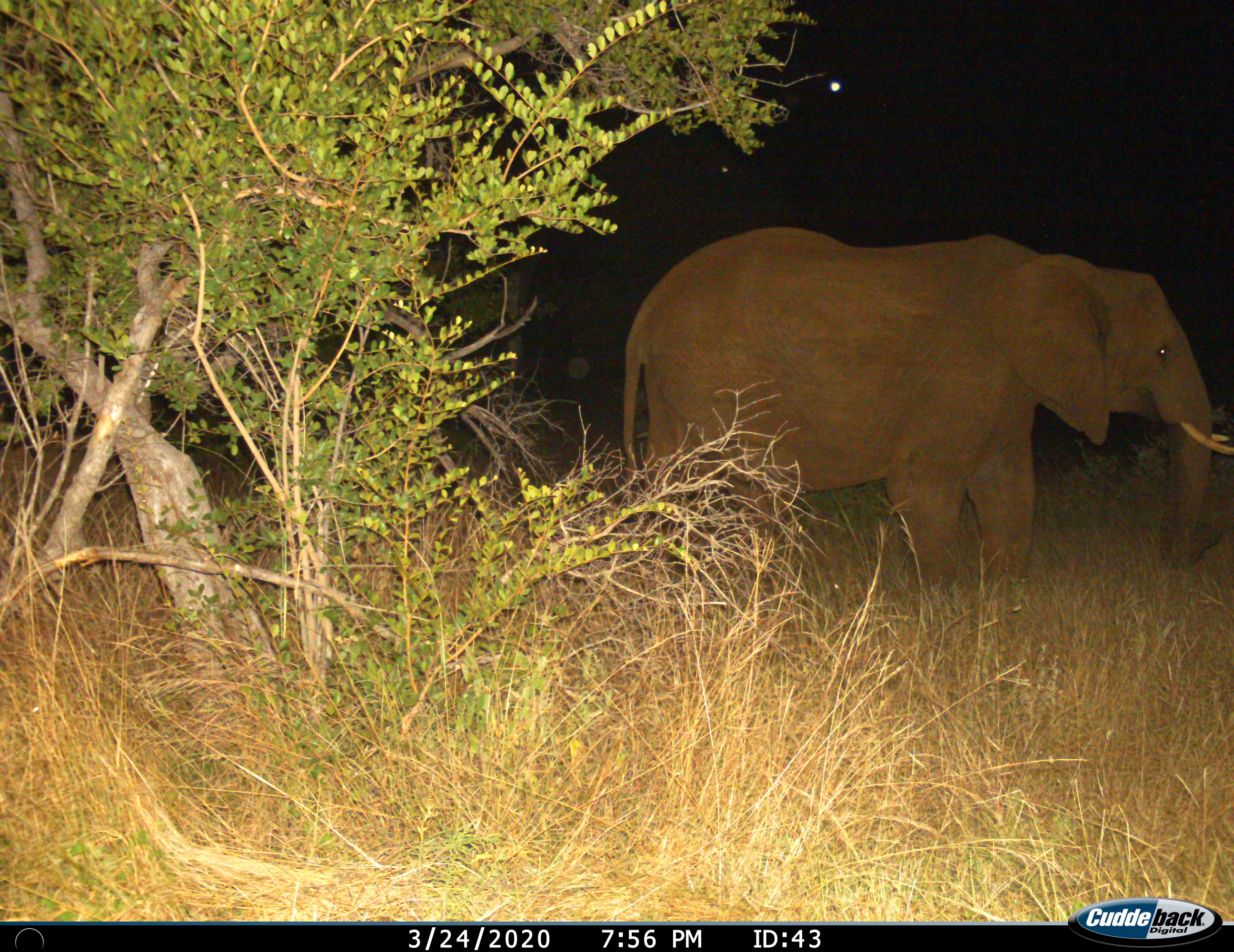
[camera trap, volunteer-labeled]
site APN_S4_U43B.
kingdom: Animalia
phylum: Chordata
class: Mammalia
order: Proboscidea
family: Elephantidae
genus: Loxodonta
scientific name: Loxodonta africana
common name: african bush elephant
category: elephant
Elephant (african bush elephant) (Loxodonta africana), count 1. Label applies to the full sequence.